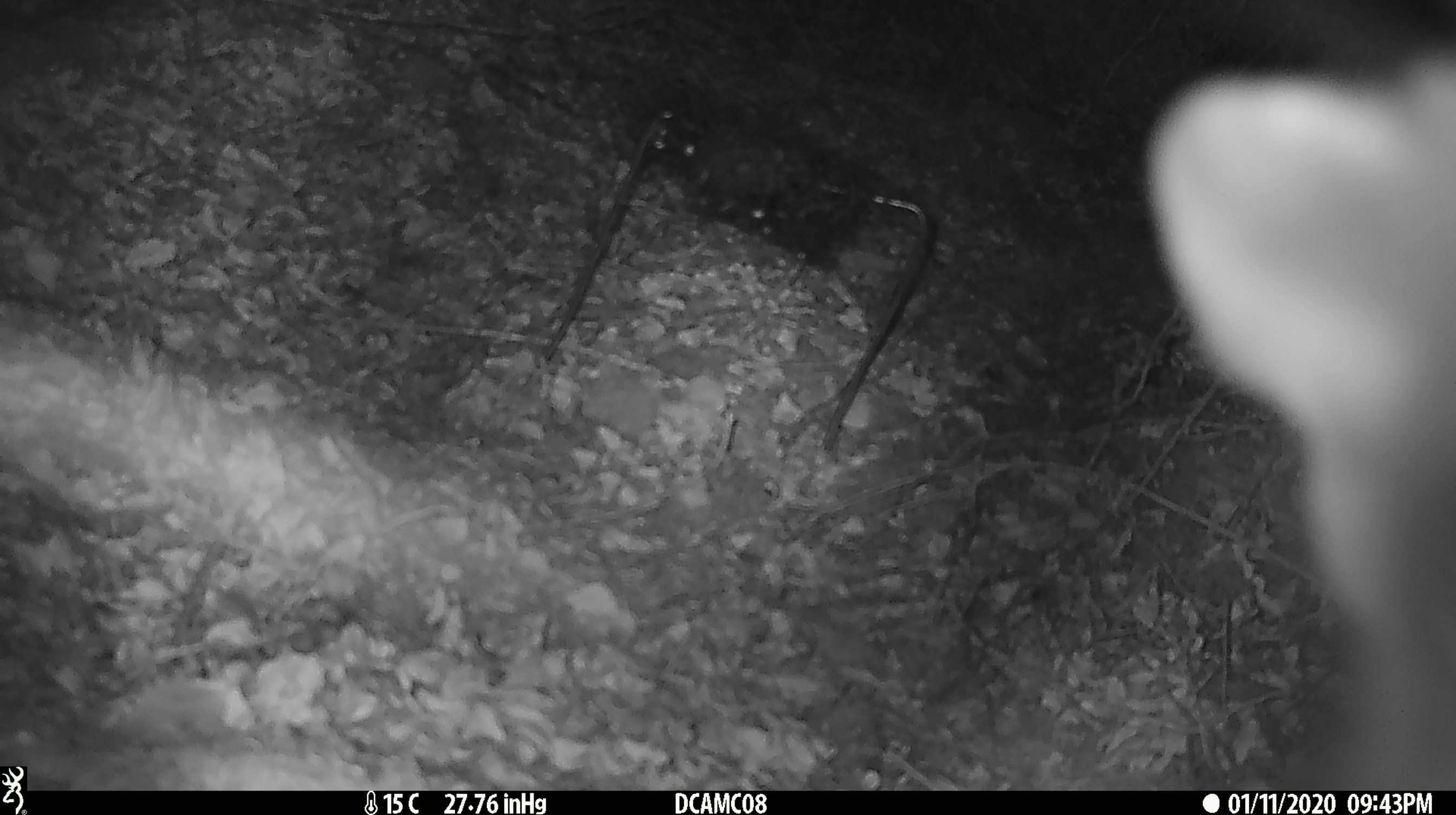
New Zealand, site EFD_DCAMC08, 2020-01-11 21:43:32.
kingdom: Animalia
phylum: Chordata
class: Mammalia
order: Diprotodontia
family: Phalangeridae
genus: Trichosurus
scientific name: Trichosurus vulpecula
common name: common brushtail possum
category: possum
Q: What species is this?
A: Possum (common brushtail possum) (Trichosurus vulpecula).